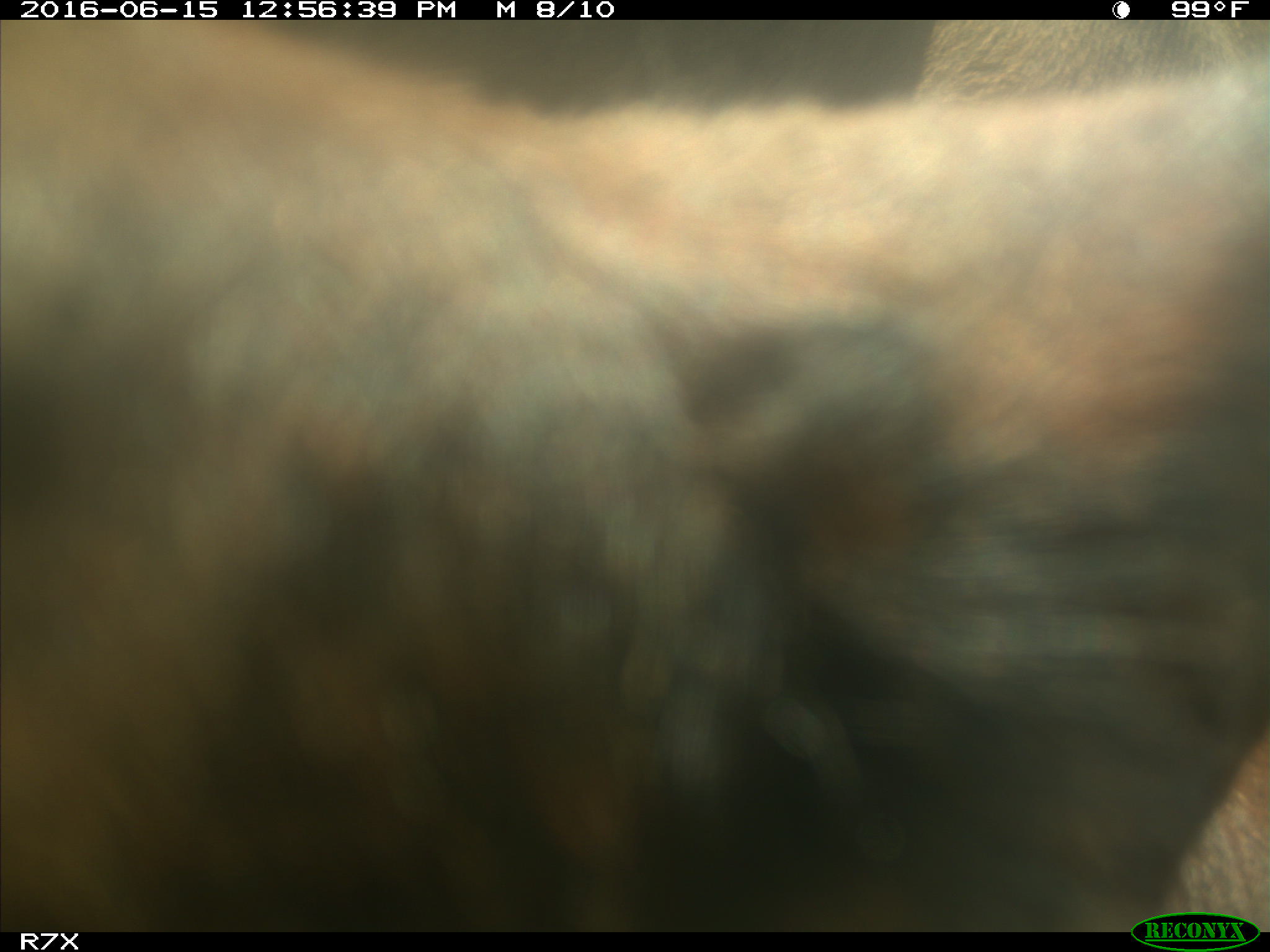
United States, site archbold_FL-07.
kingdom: Animalia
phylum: Chordata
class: Mammalia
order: Artiodactyla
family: Bovidae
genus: Bos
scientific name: Bos taurus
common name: domestic cow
Bos taurus (domestic cow).